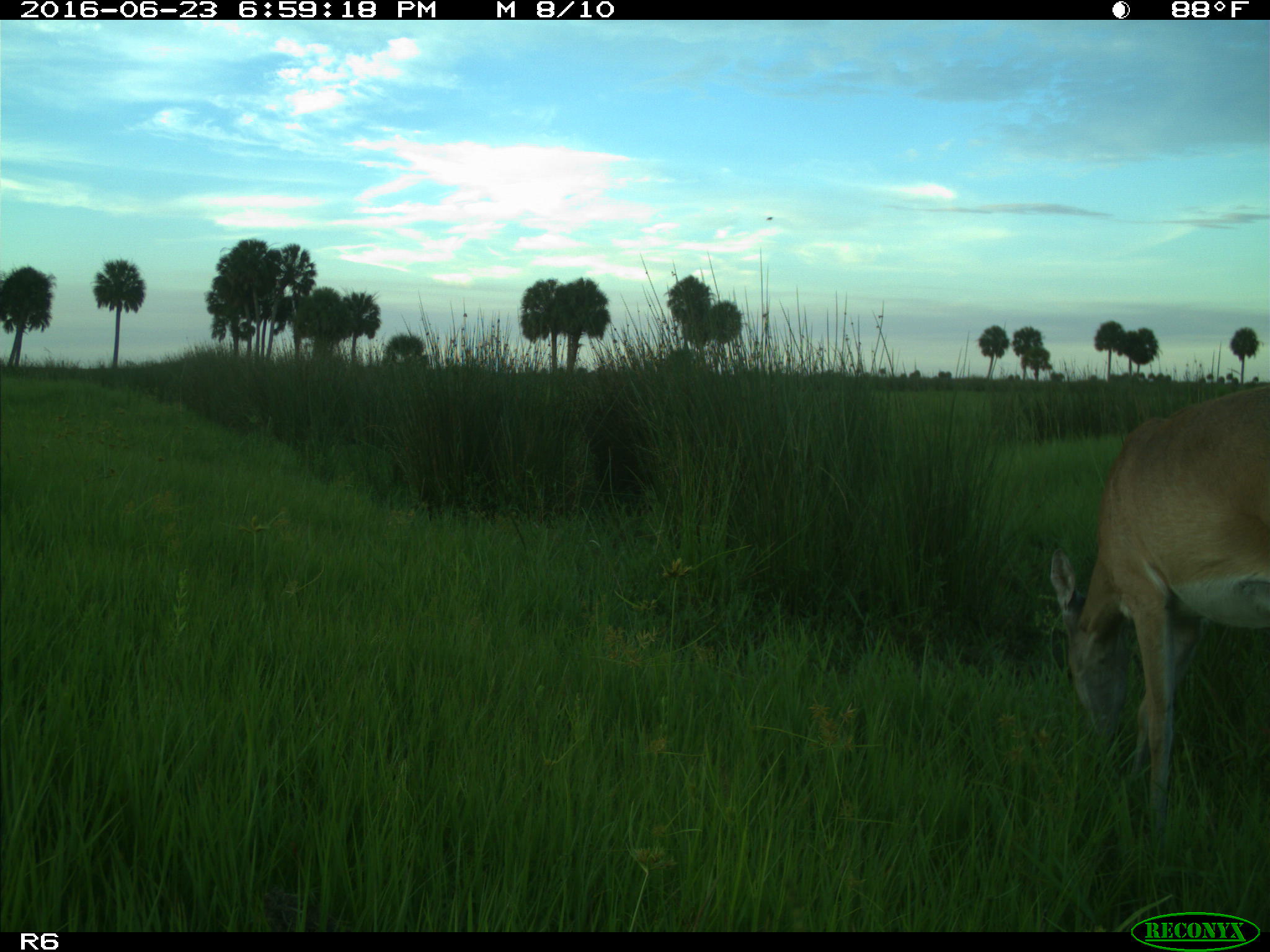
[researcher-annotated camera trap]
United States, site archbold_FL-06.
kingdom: Animalia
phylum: Chordata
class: Mammalia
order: Artiodactyla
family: Cervidae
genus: Odocoileus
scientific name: Odocoileus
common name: deer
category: unidentified deer